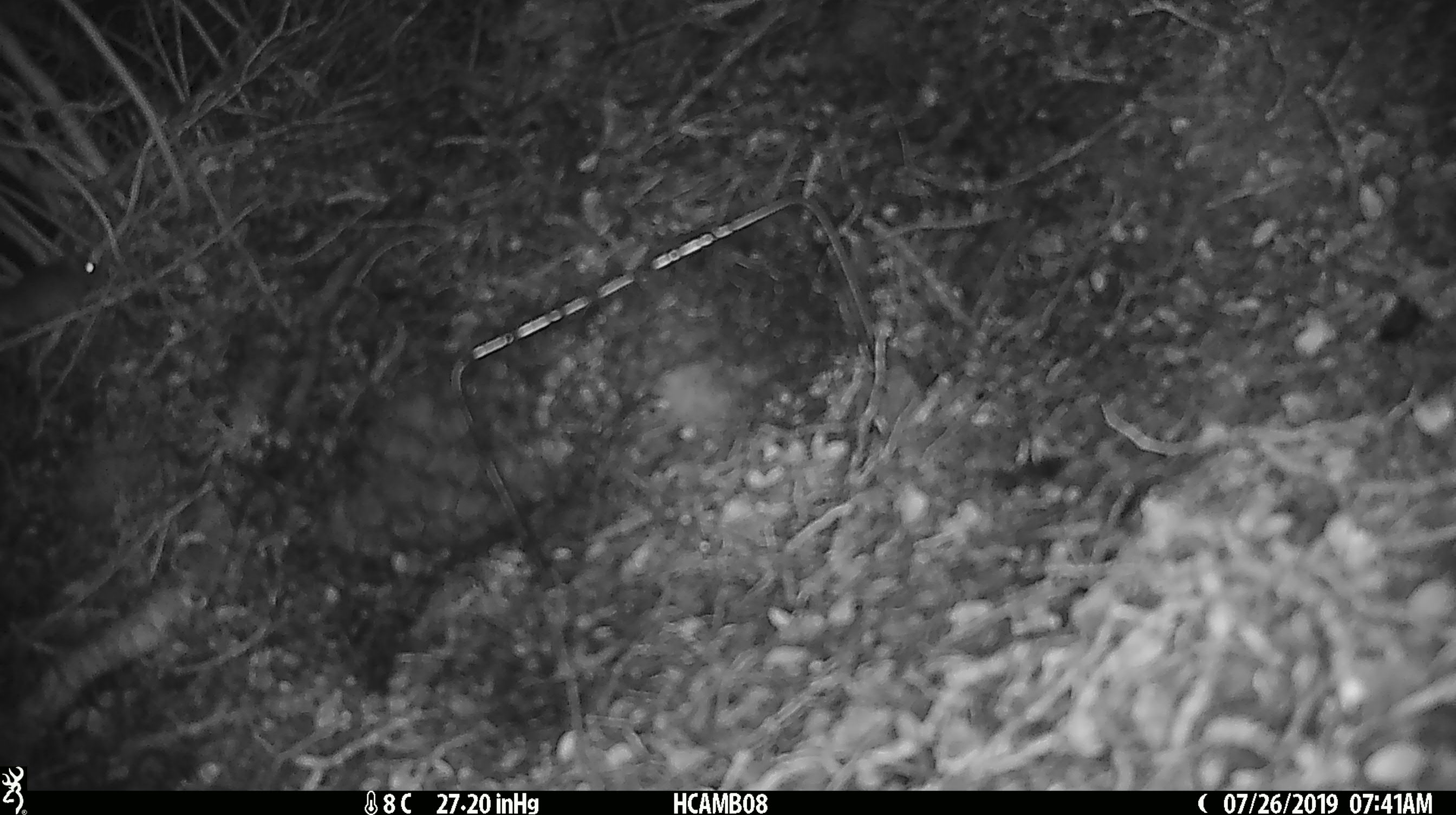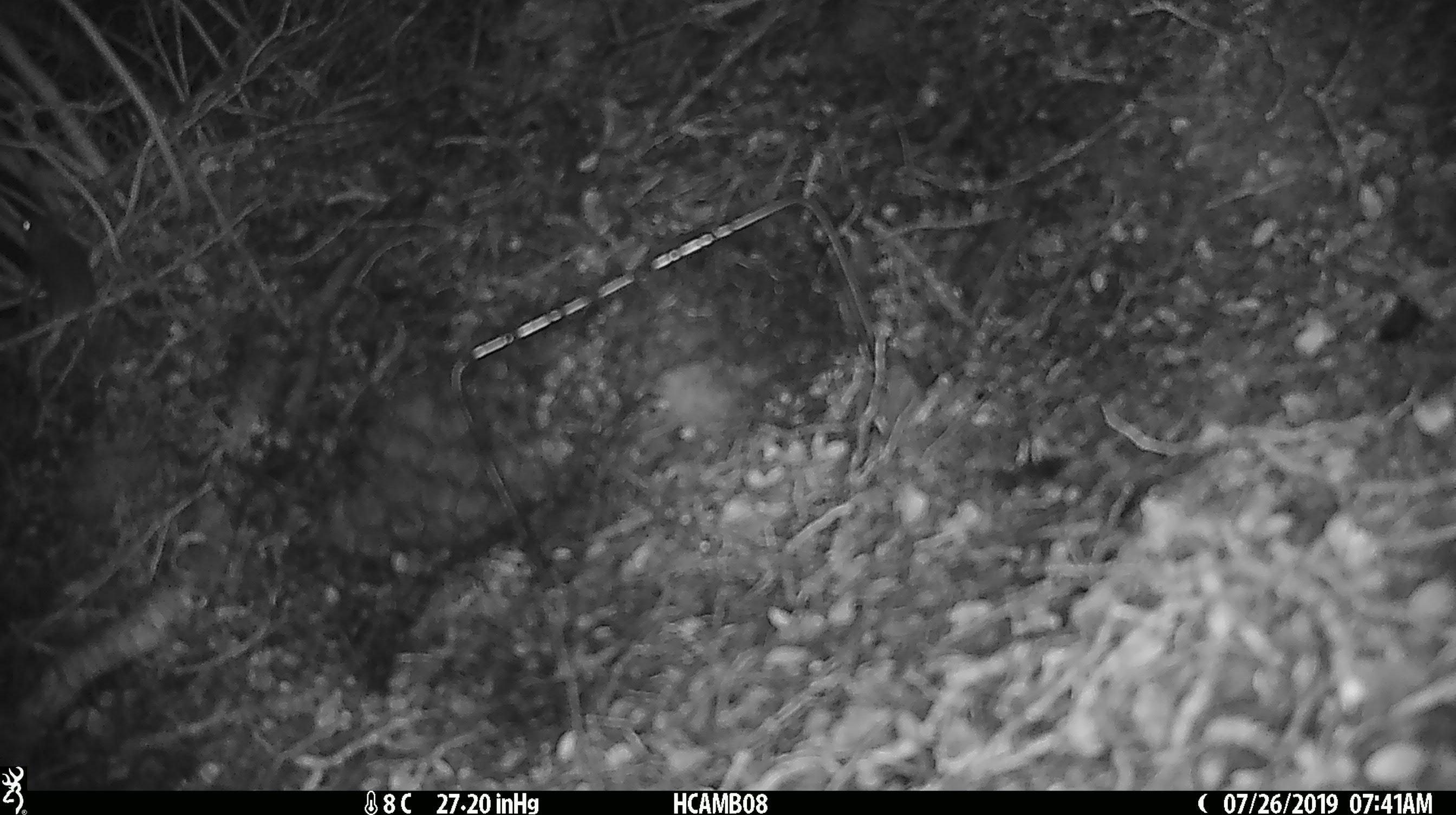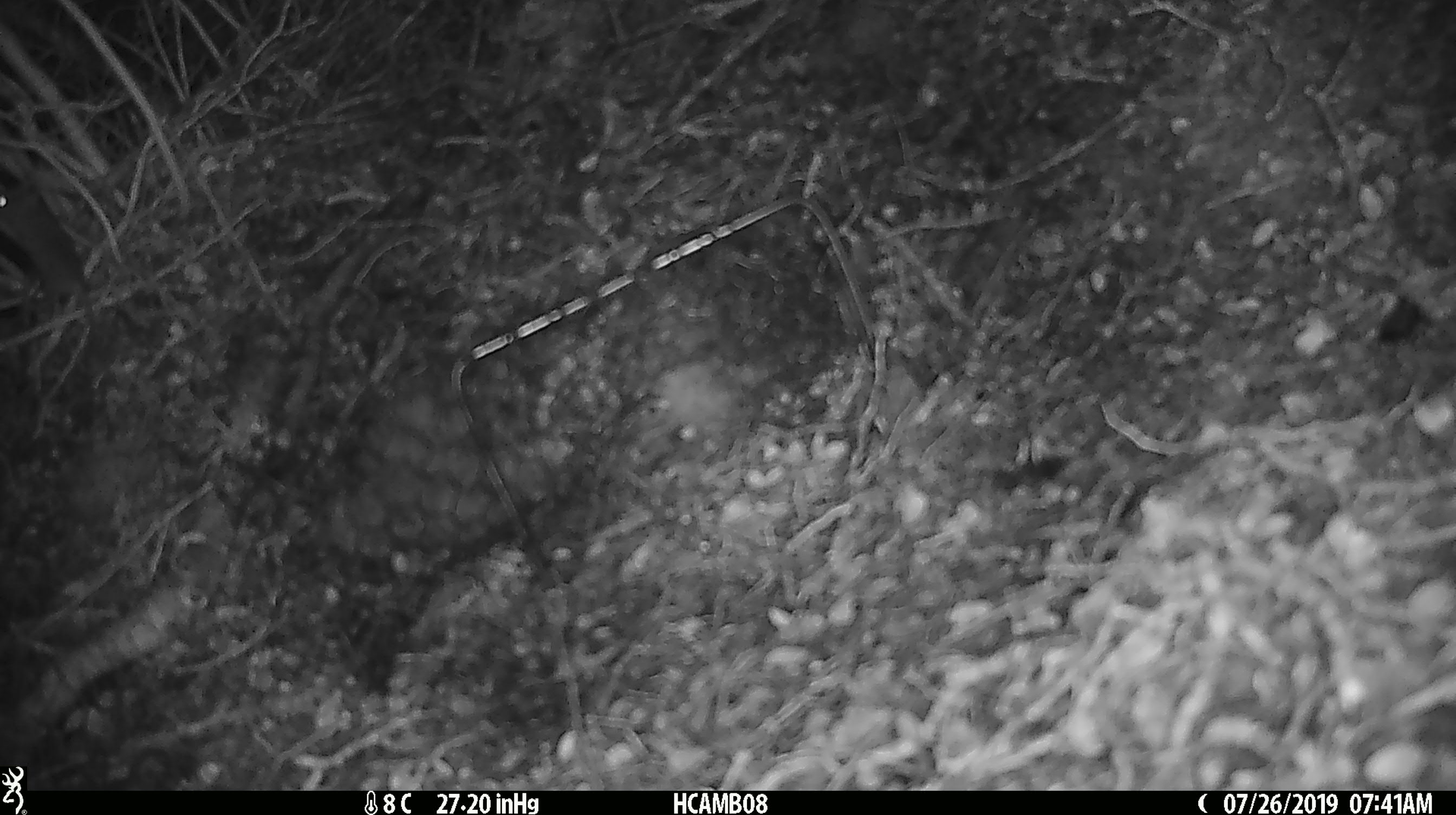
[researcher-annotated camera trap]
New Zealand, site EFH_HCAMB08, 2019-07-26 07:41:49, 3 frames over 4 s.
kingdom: Animalia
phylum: Chordata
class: Mammalia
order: Rodentia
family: Muridae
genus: Mus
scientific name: Mus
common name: mouse